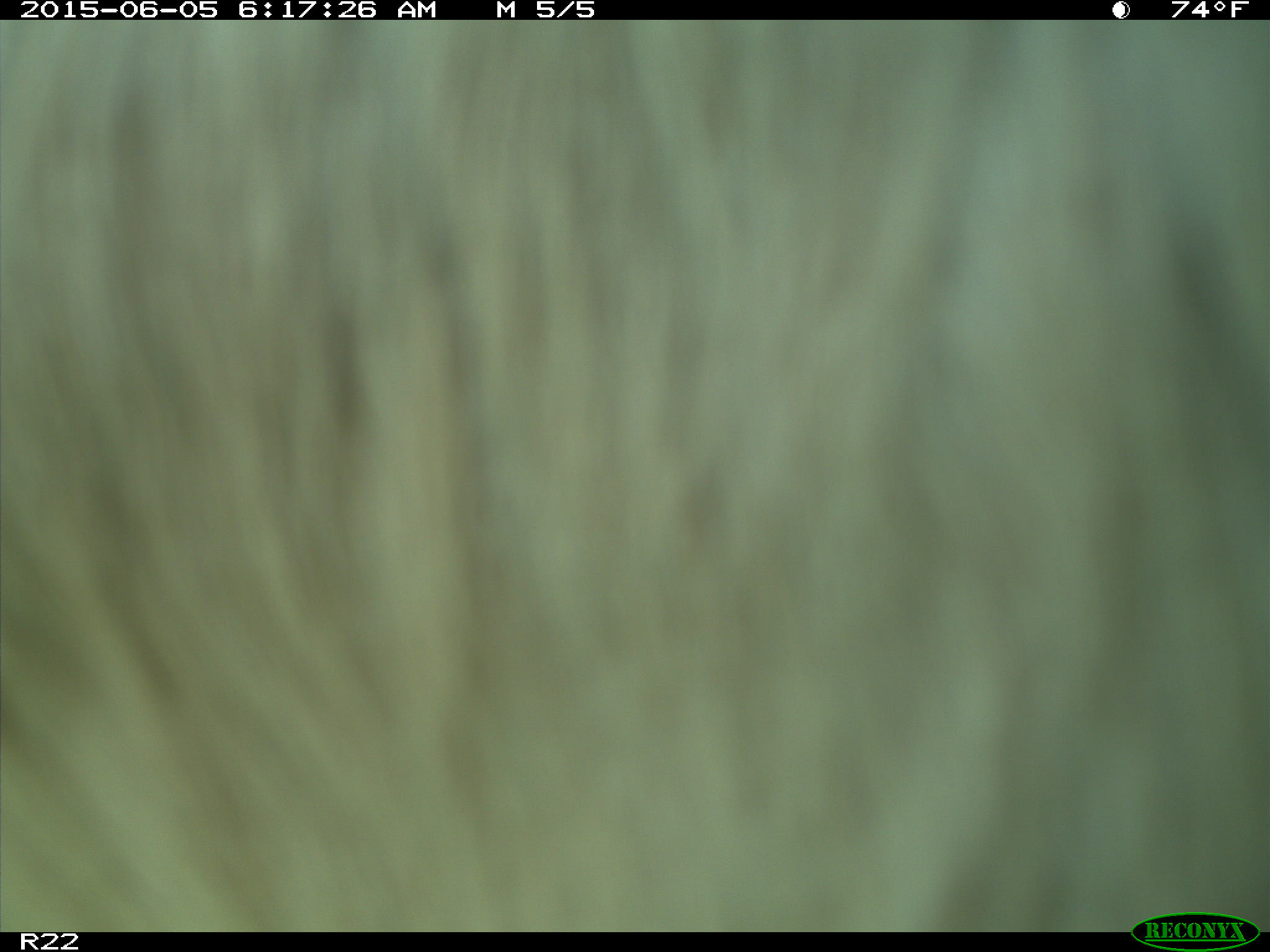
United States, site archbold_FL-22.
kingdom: Animalia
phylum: Chordata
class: Mammalia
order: Artiodactyla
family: Bovidae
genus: Bos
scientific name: Bos taurus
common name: domestic cow